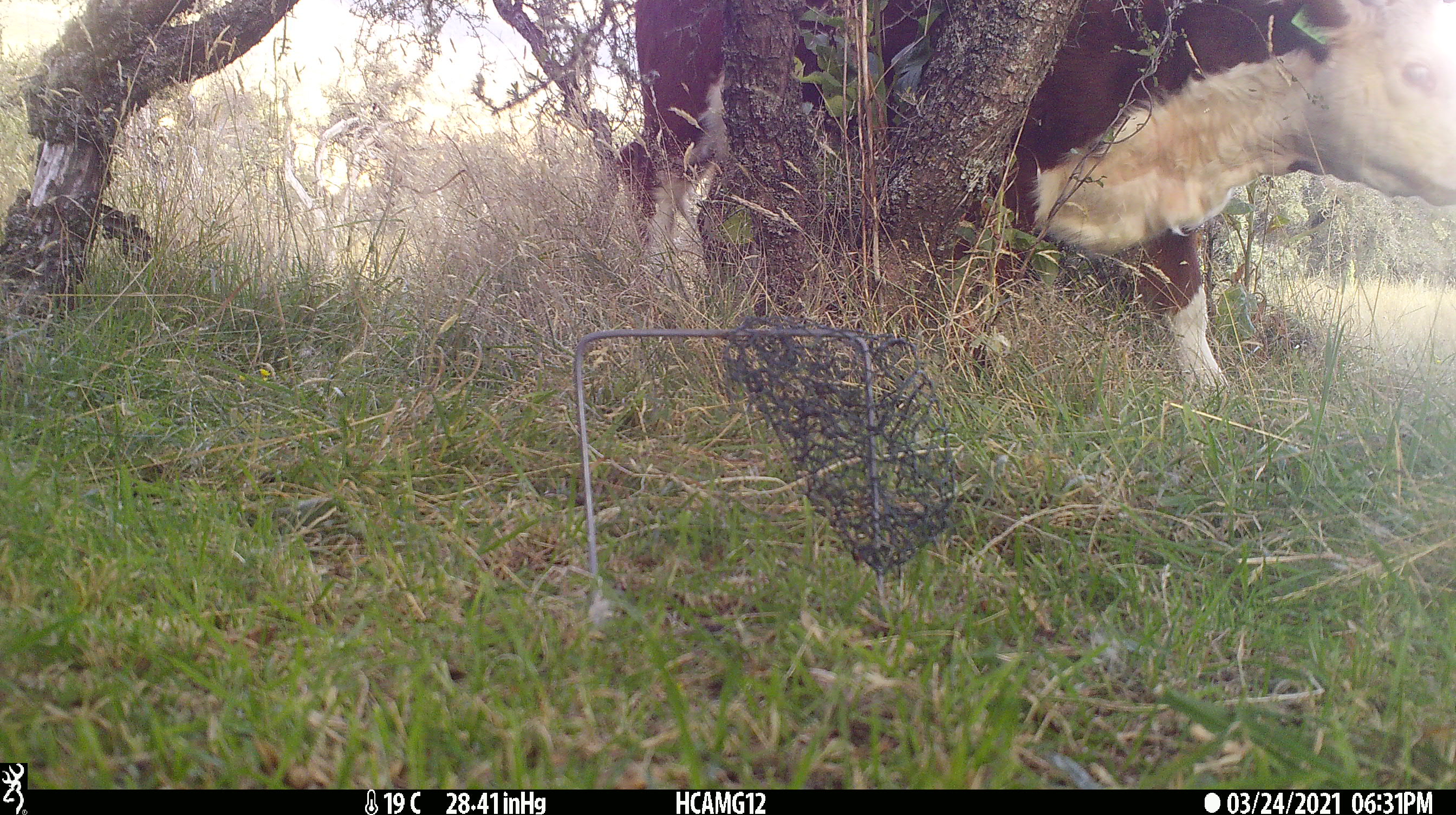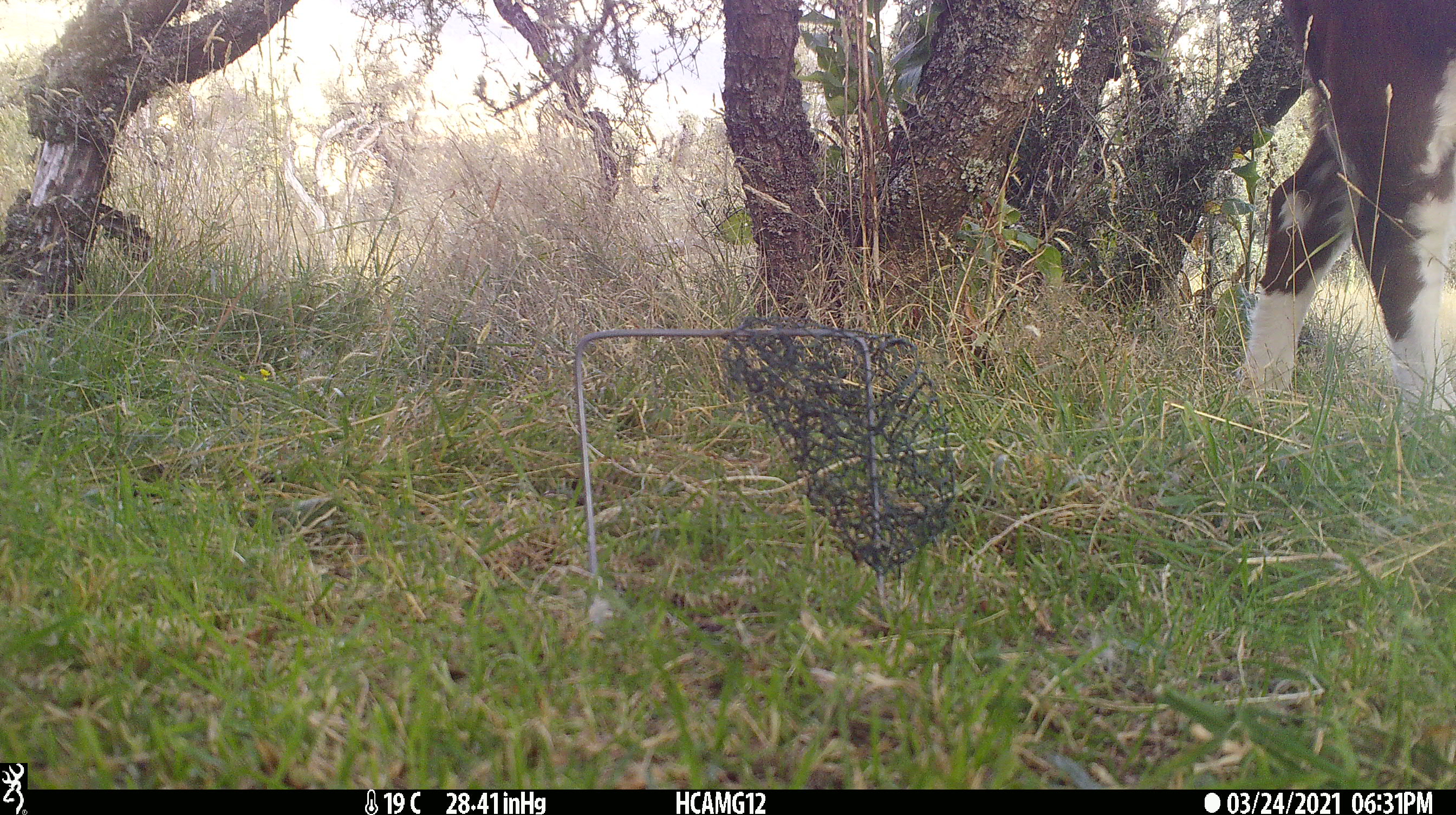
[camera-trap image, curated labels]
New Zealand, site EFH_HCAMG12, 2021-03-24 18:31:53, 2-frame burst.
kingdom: Animalia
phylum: Chordata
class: Mammalia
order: Artiodactyla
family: Bovidae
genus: Bos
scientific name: Bos taurus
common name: domestic cow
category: cow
Cow (domestic cow) (Bos taurus).